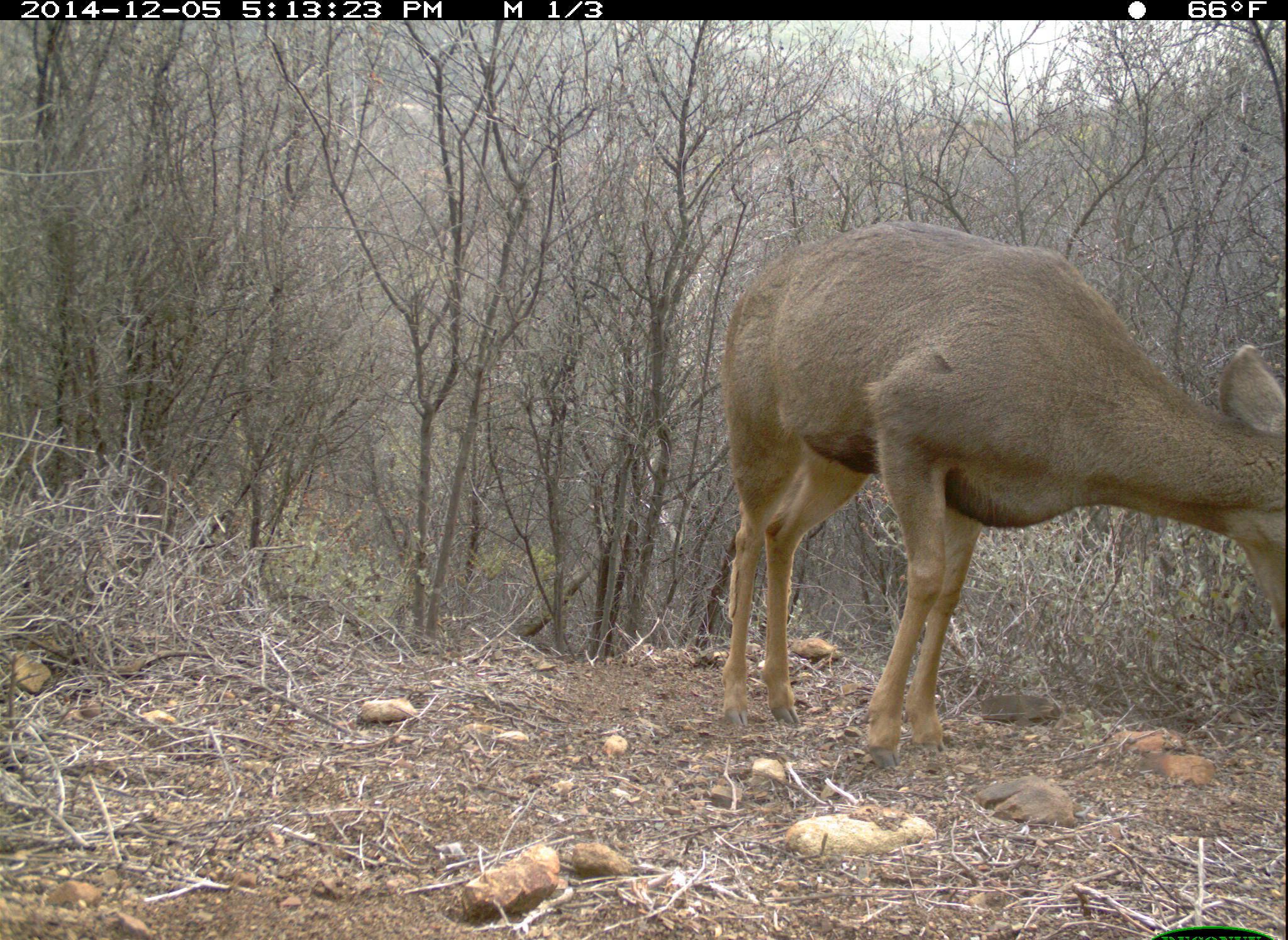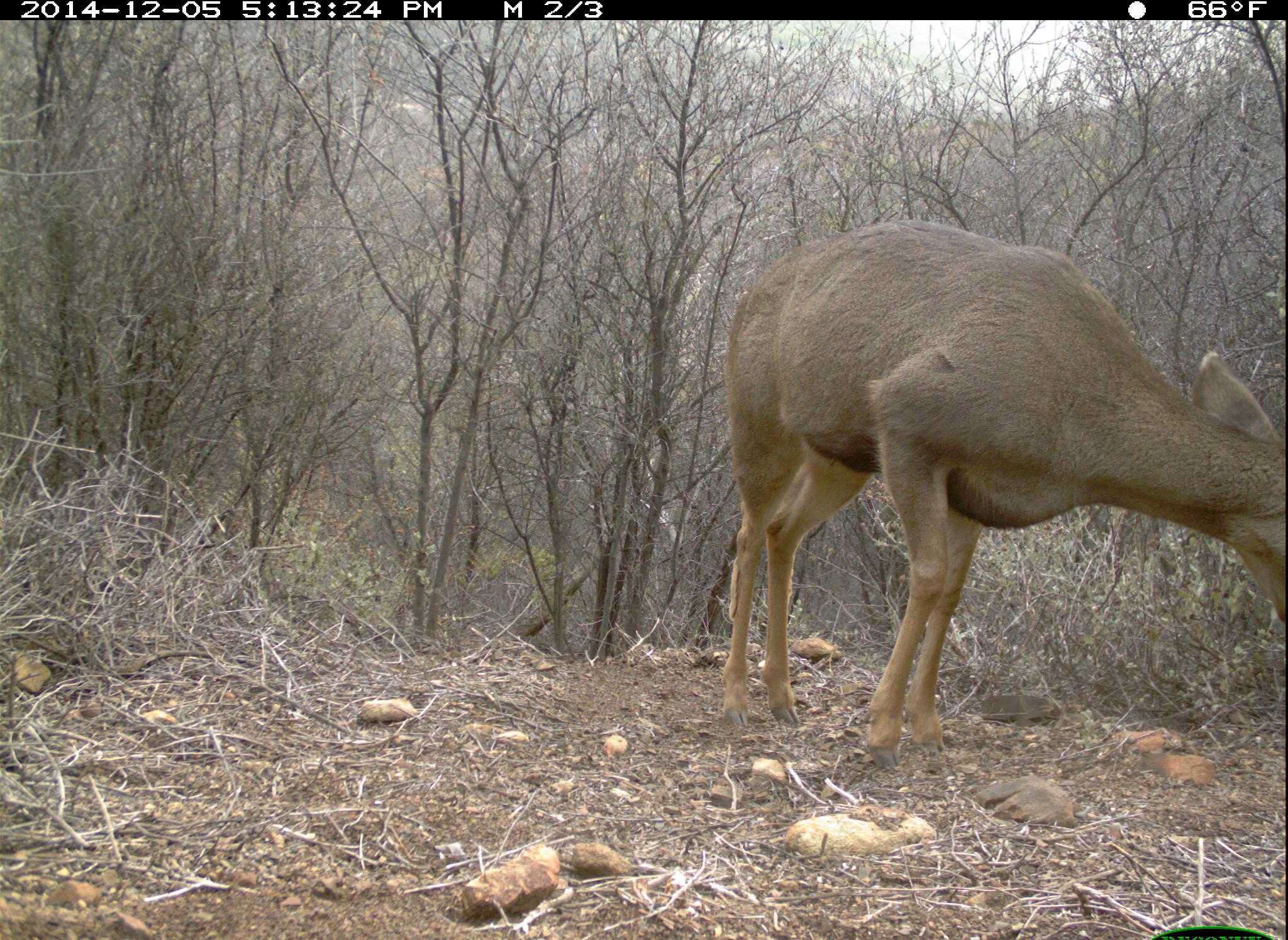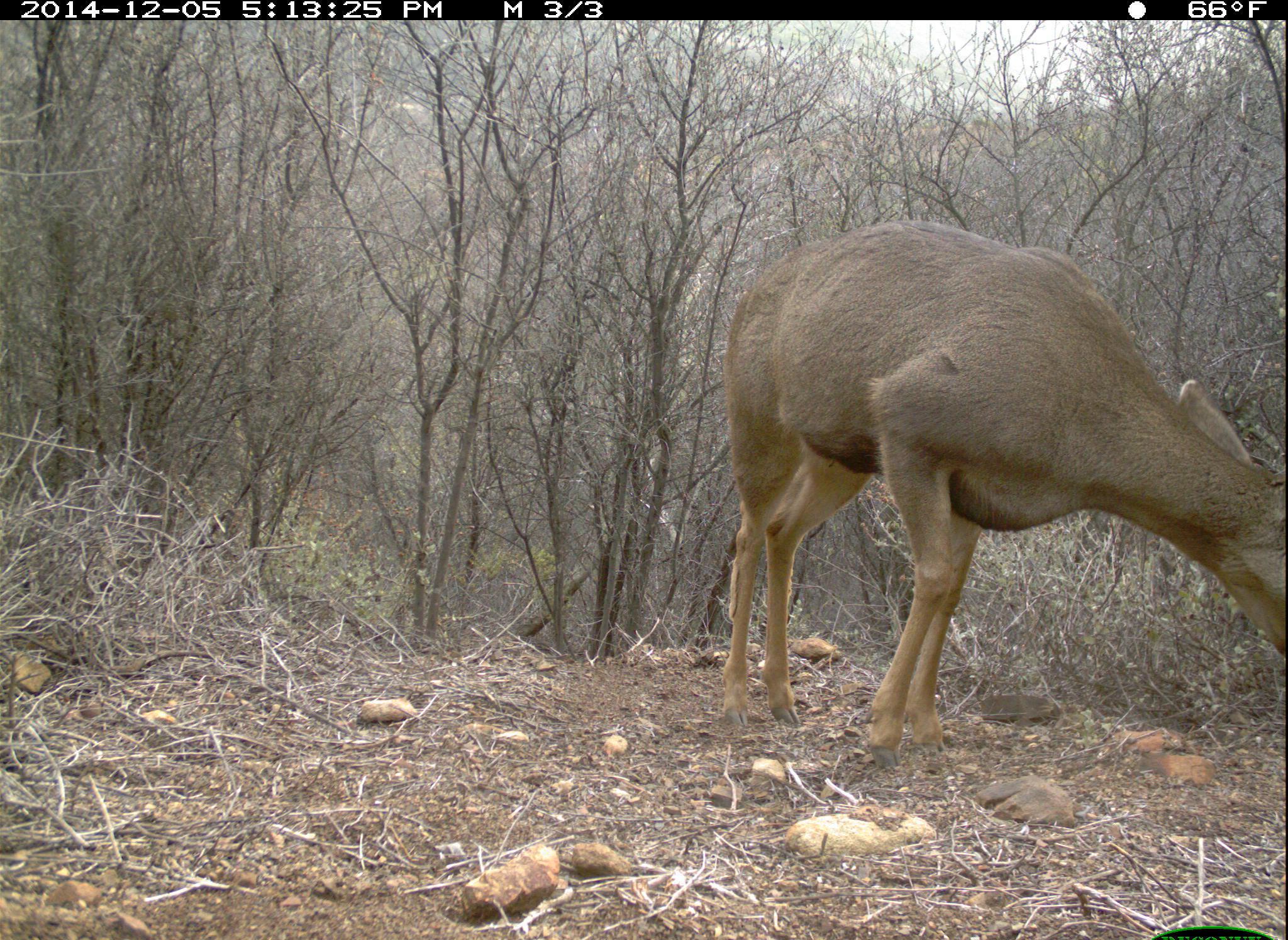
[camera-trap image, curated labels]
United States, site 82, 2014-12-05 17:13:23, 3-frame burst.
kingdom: Animalia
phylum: Chordata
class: Mammalia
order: Artiodactyla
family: Cervidae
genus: Odocoileus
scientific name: Odocoileus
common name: deer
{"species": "deer (Odocoileus)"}